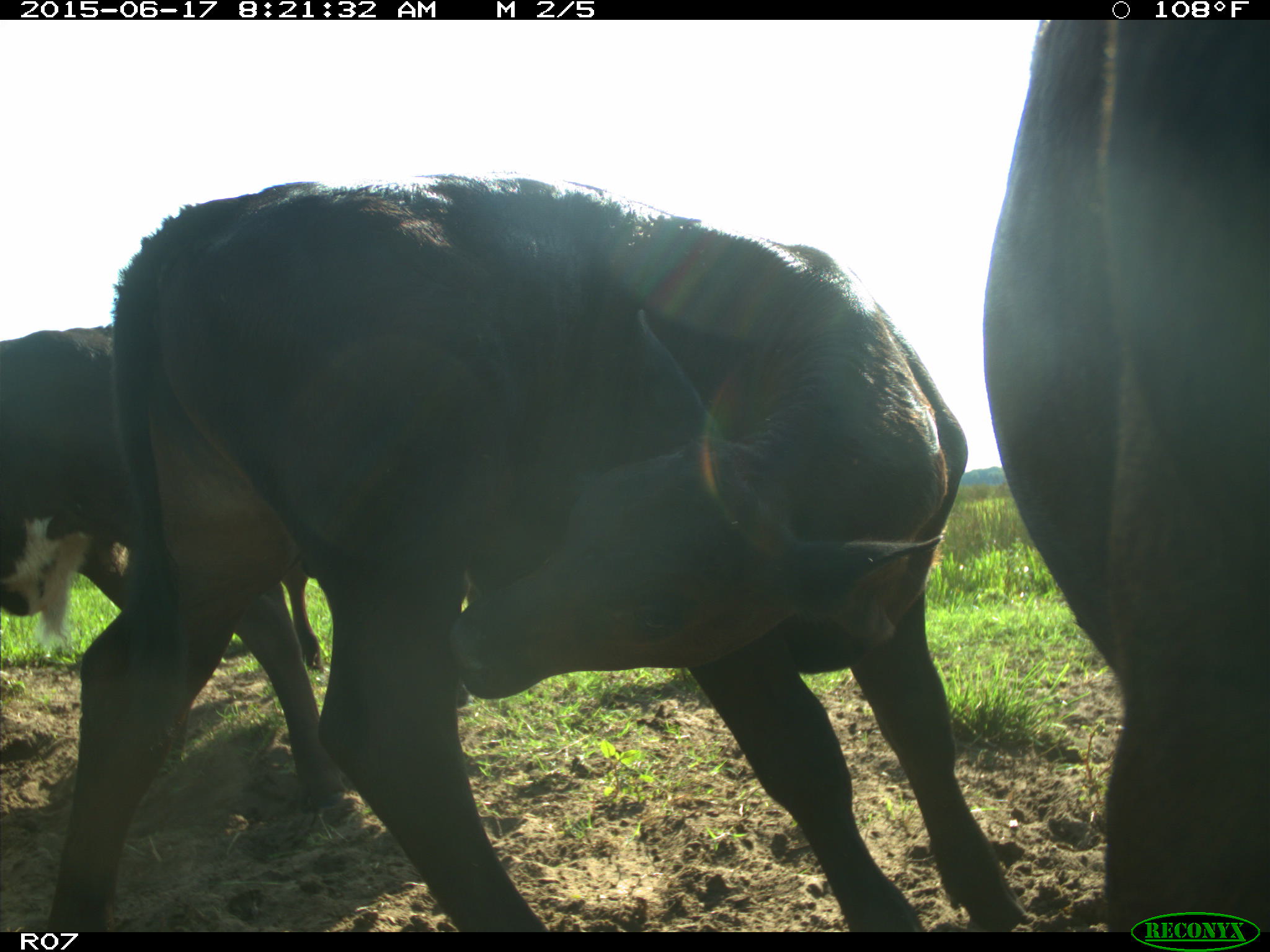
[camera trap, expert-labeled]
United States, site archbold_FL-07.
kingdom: Animalia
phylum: Chordata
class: Mammalia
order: Artiodactyla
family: Bovidae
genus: Bos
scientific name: Bos taurus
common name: domestic cow